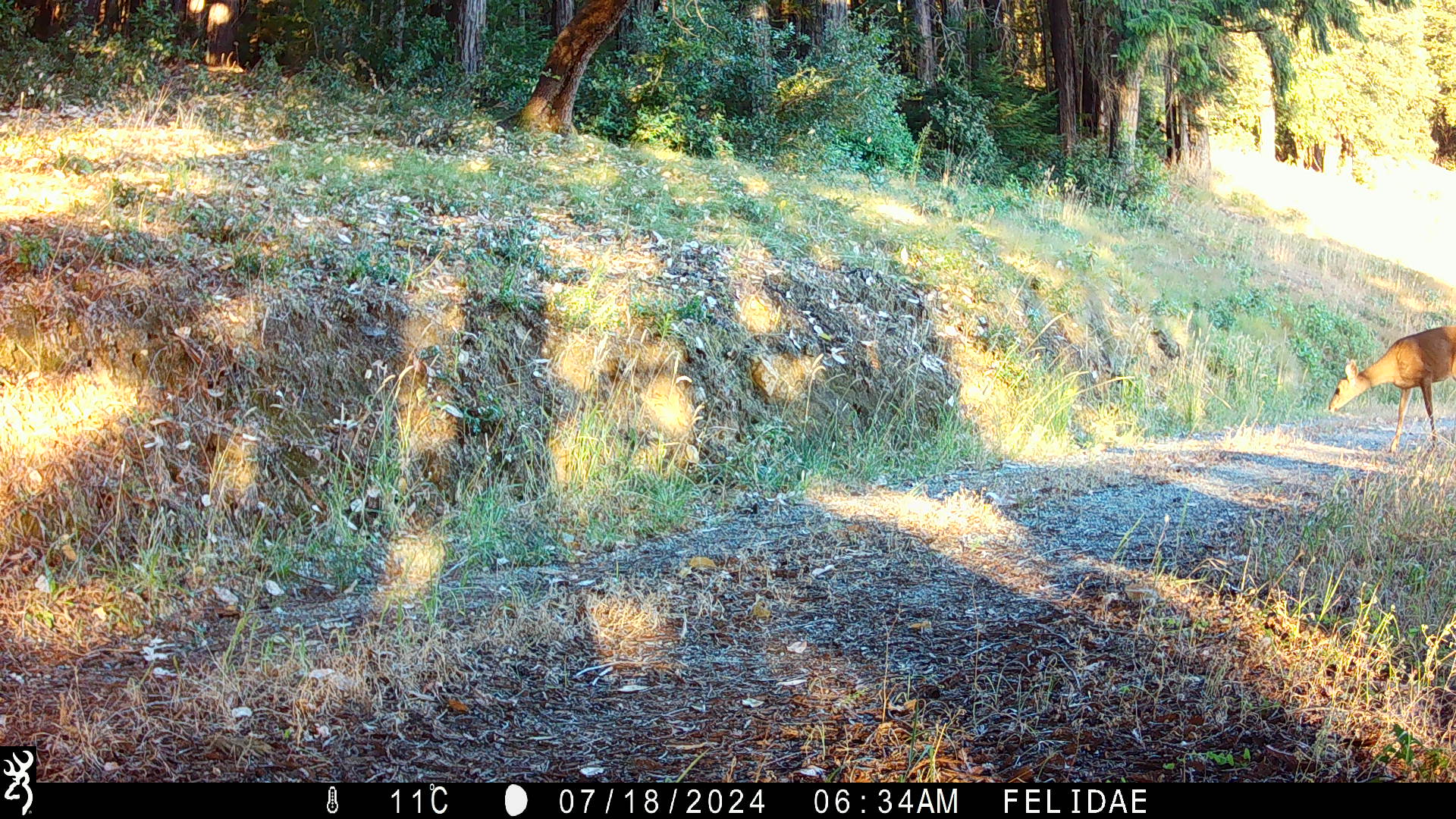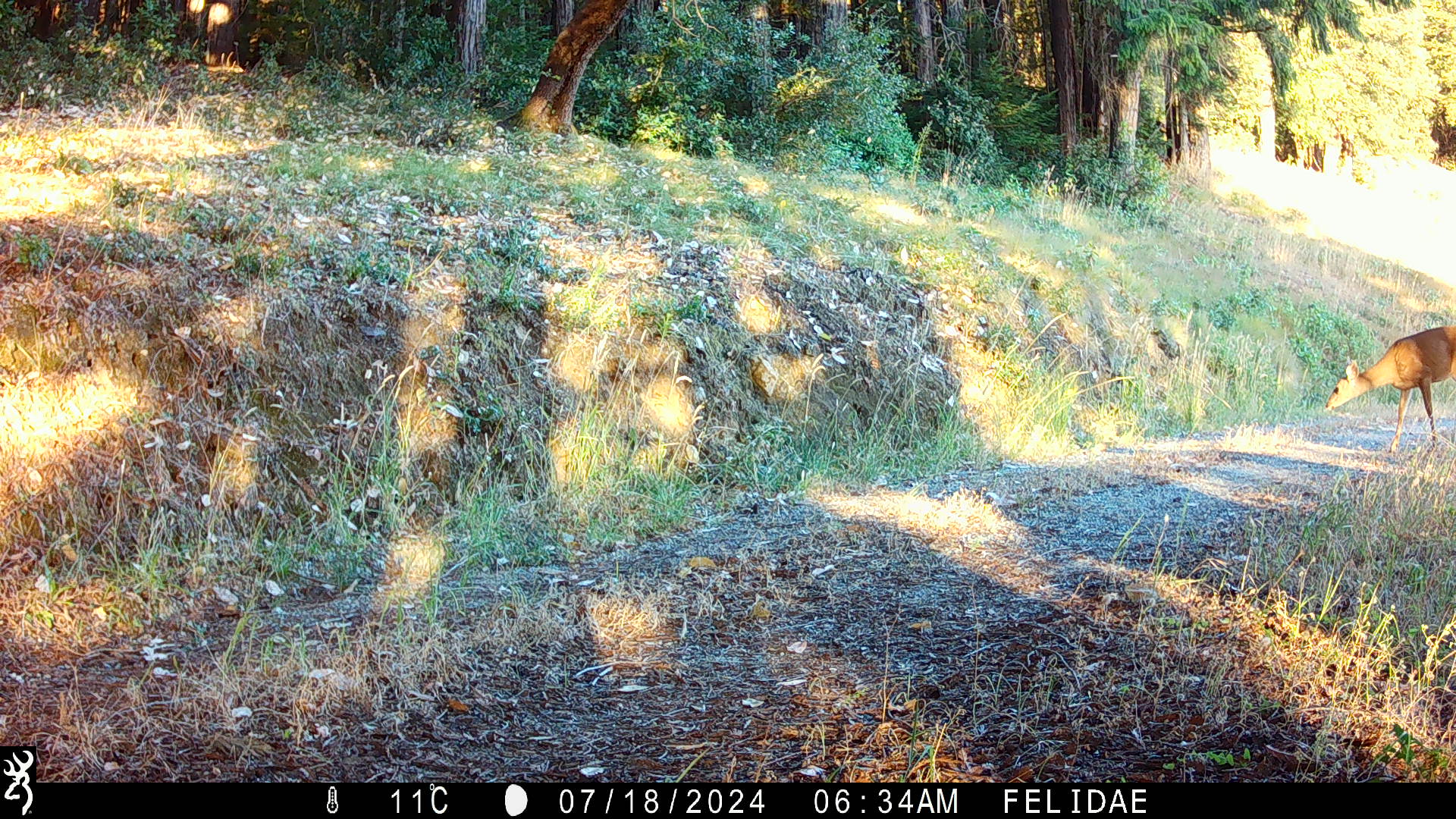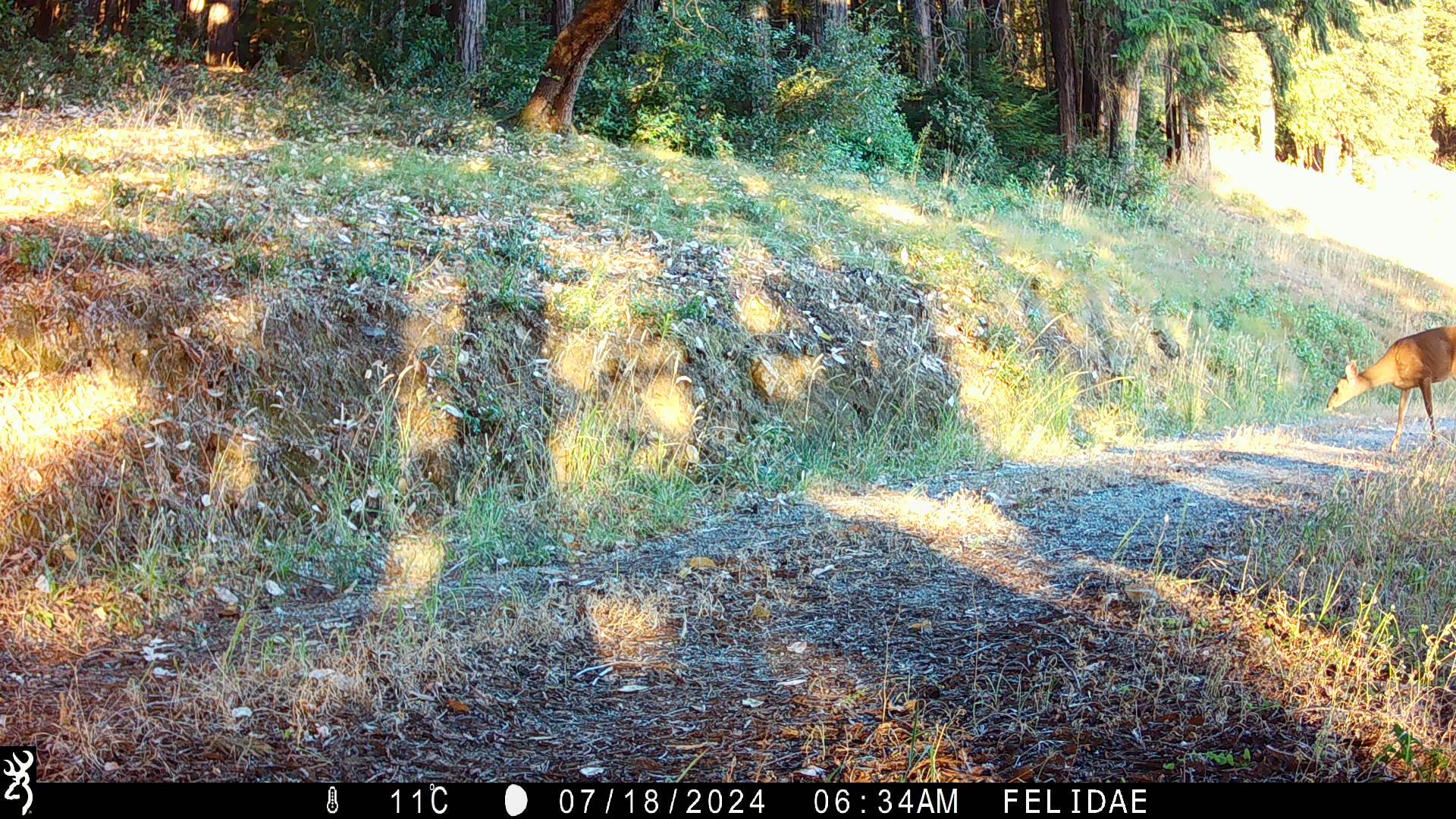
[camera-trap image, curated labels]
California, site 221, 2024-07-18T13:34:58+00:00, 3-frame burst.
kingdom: Animalia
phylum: Chordata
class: Mammalia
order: Artiodactyla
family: Cervidae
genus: Odocoileus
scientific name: Odocoileus hemionus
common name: mule deer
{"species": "mule deer (Odocoileus hemionus)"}